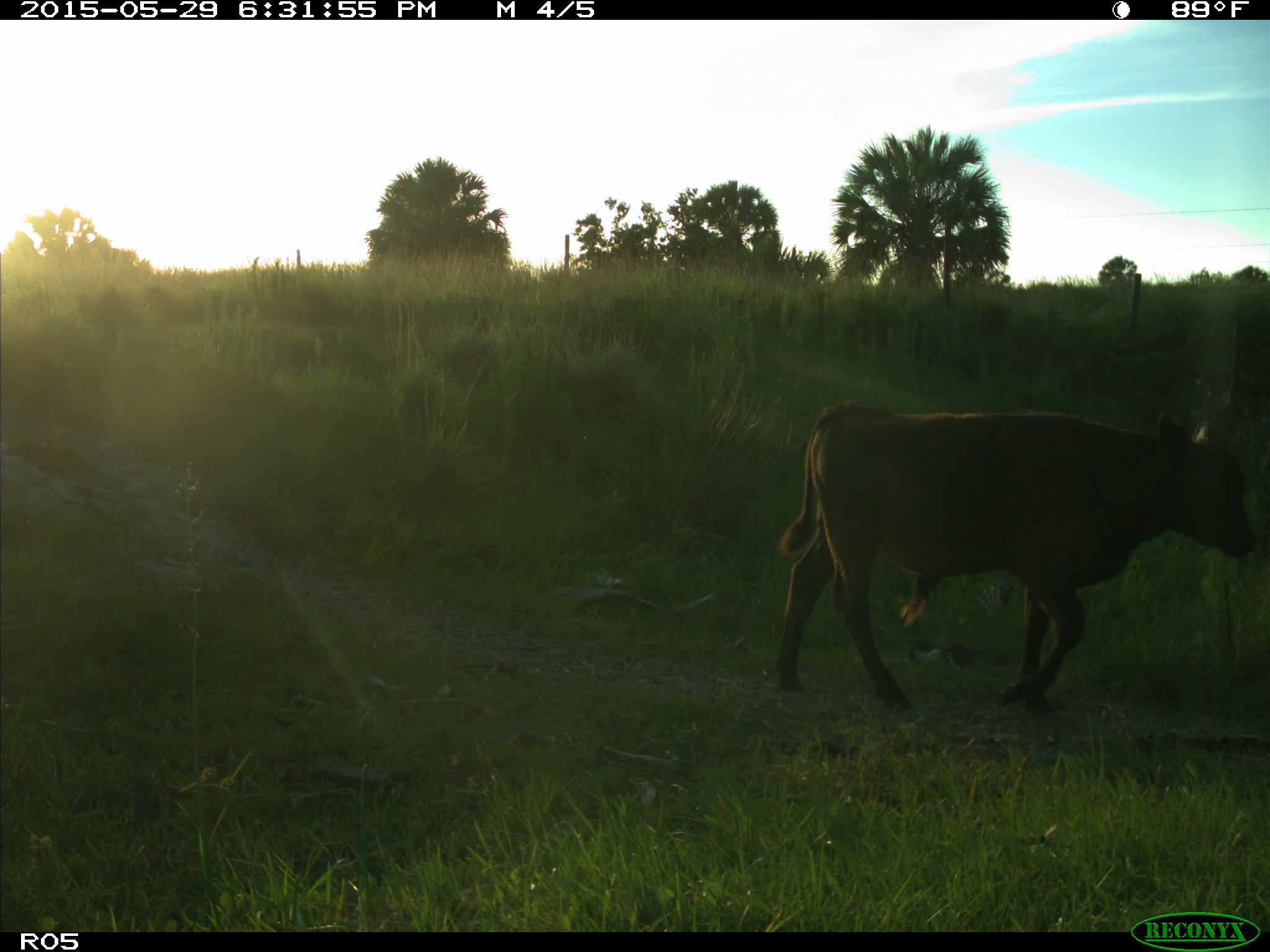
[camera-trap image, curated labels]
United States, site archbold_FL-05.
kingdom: Animalia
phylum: Chordata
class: Mammalia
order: Artiodactyla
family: Bovidae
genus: Bos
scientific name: Bos taurus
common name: domestic cow